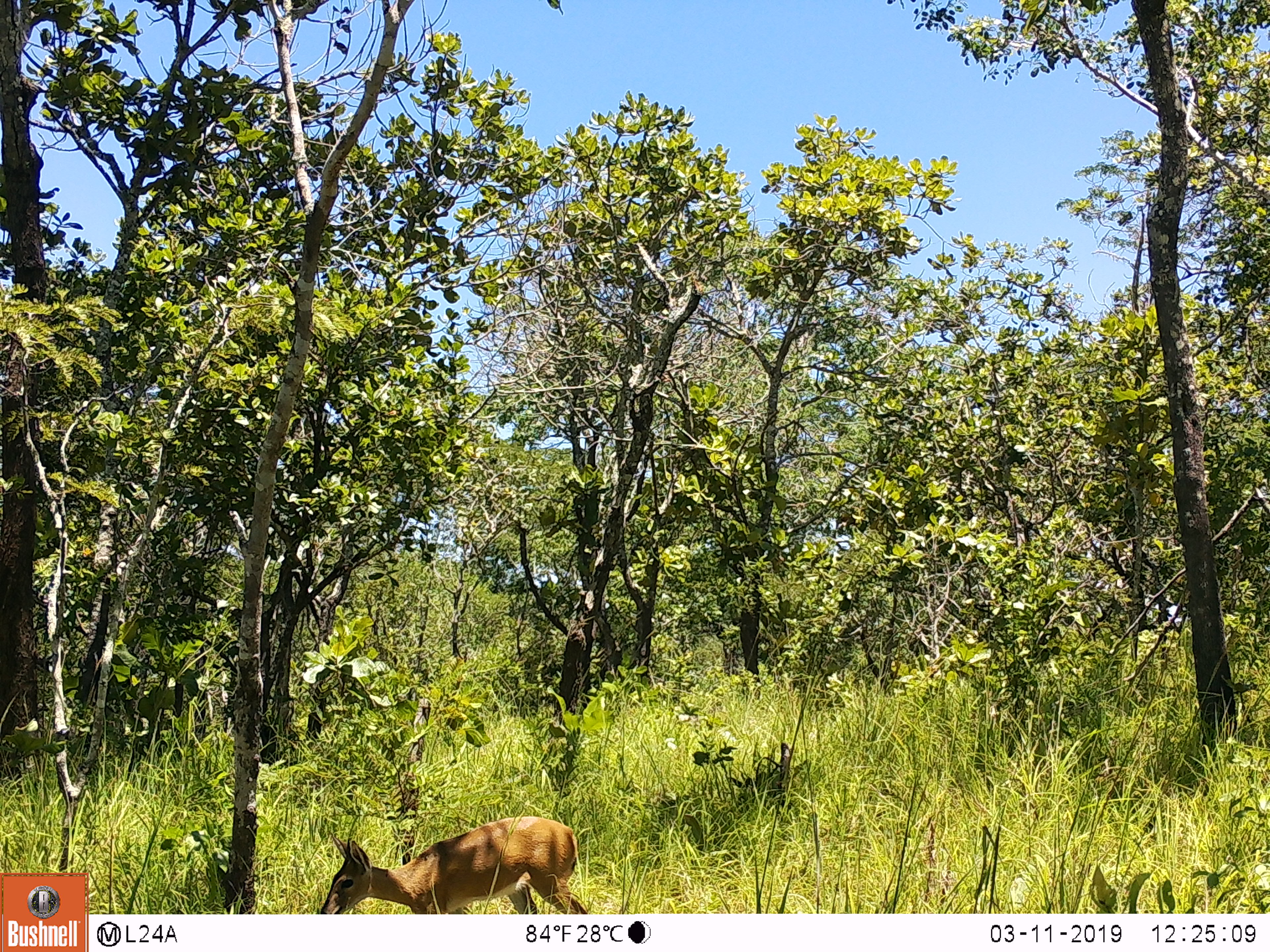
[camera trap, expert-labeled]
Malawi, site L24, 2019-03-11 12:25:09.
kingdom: Animalia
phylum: Chordata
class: Mammalia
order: Artiodactyla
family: Bovidae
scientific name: Antilopinae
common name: small antelope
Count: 1.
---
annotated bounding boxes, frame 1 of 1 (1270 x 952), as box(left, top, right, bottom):
small antelope: box(305, 807, 604, 913)